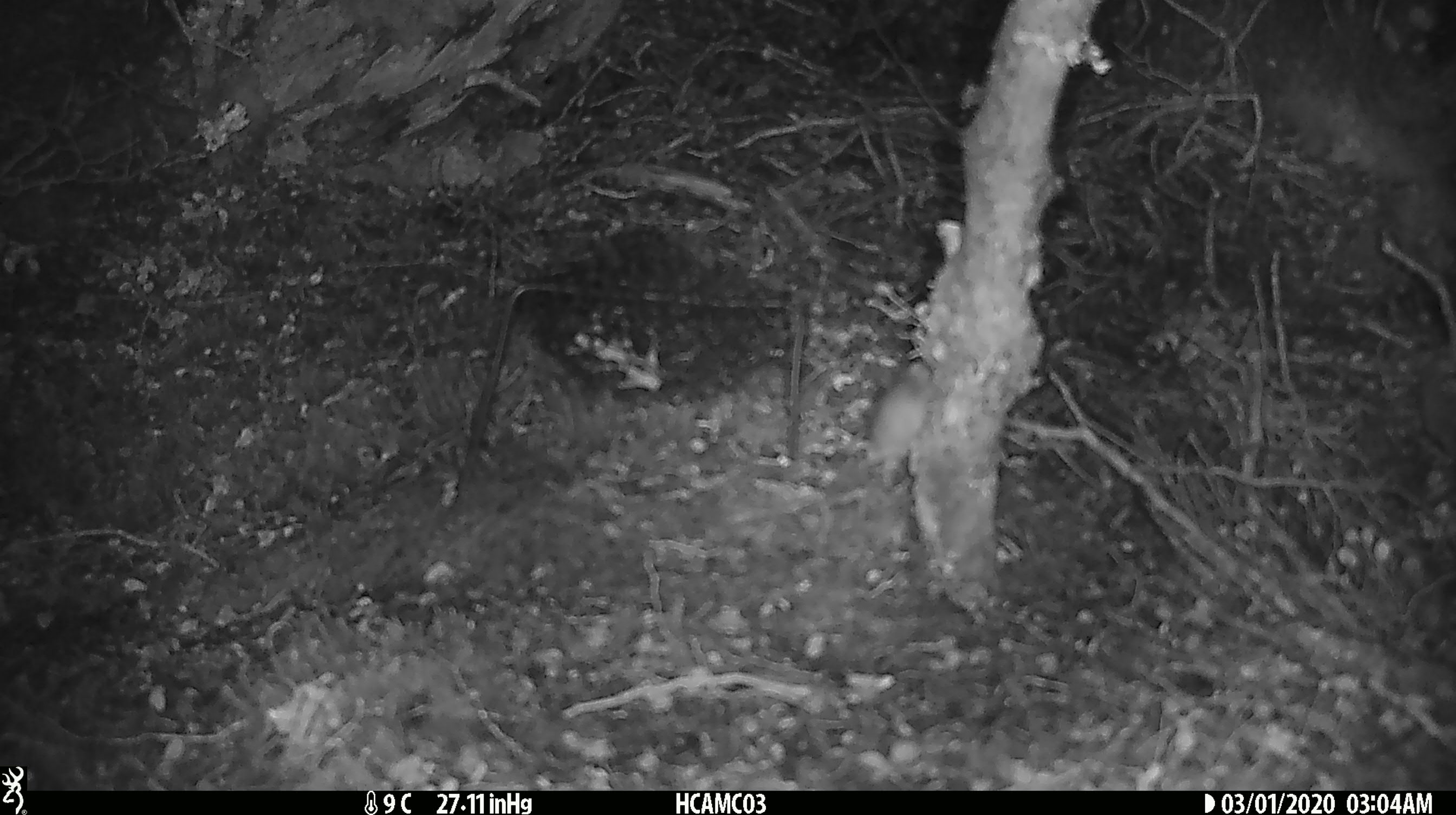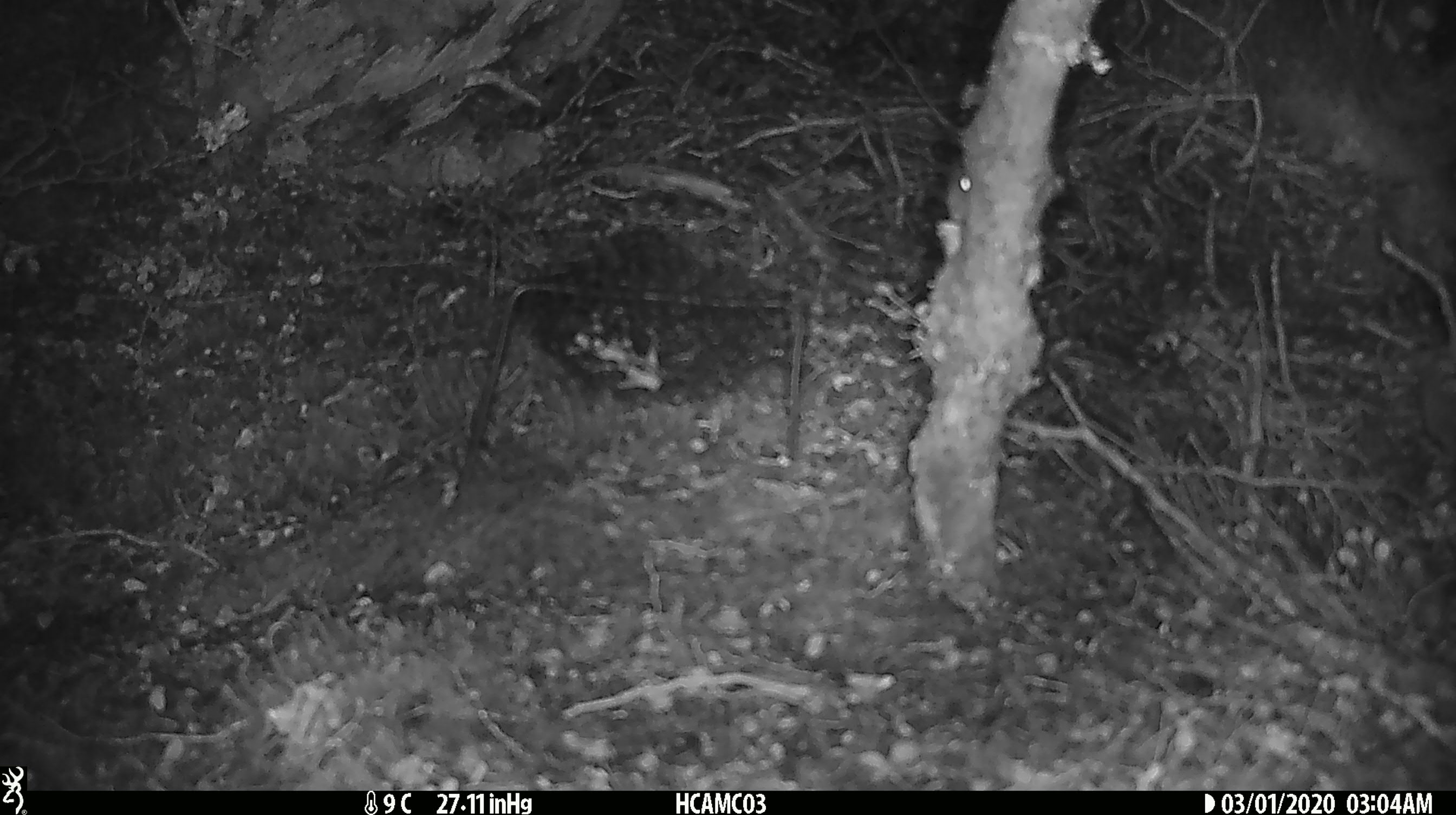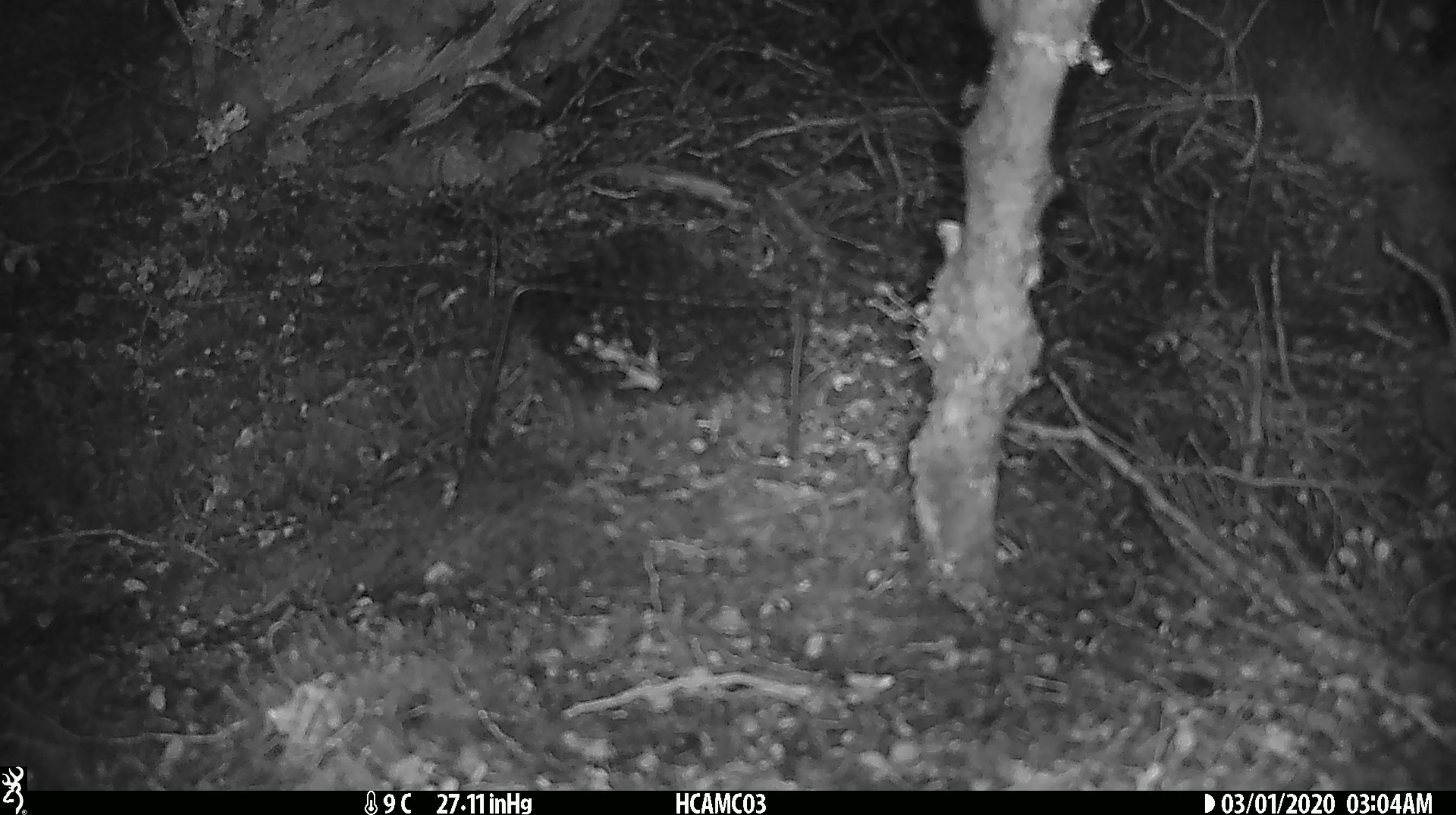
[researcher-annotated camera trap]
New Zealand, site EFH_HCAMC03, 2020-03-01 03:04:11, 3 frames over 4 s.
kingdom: Animalia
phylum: Chordata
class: Mammalia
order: Rodentia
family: Muridae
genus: Mus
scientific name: Mus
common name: mouse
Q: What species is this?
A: Mouse (Mus).